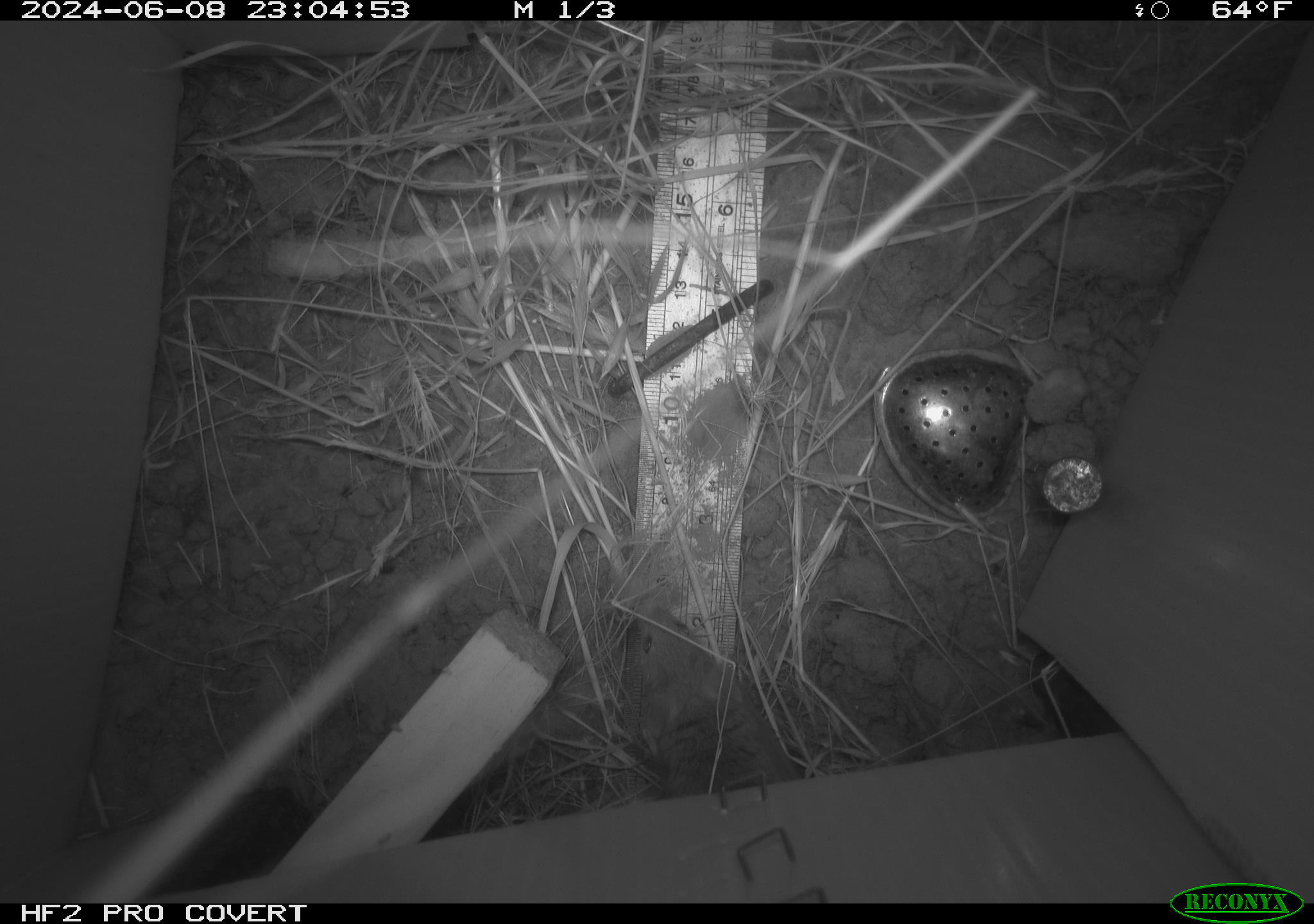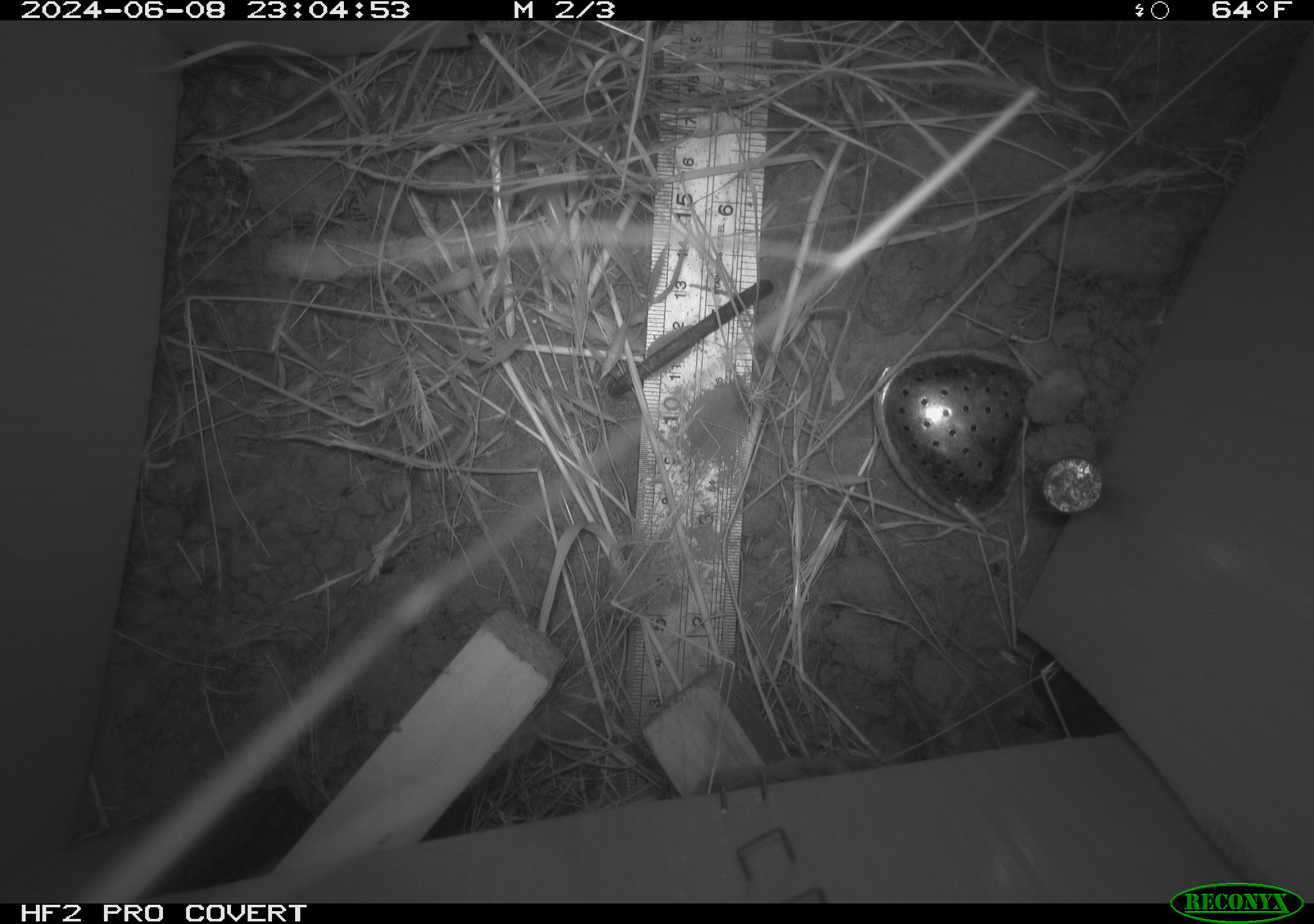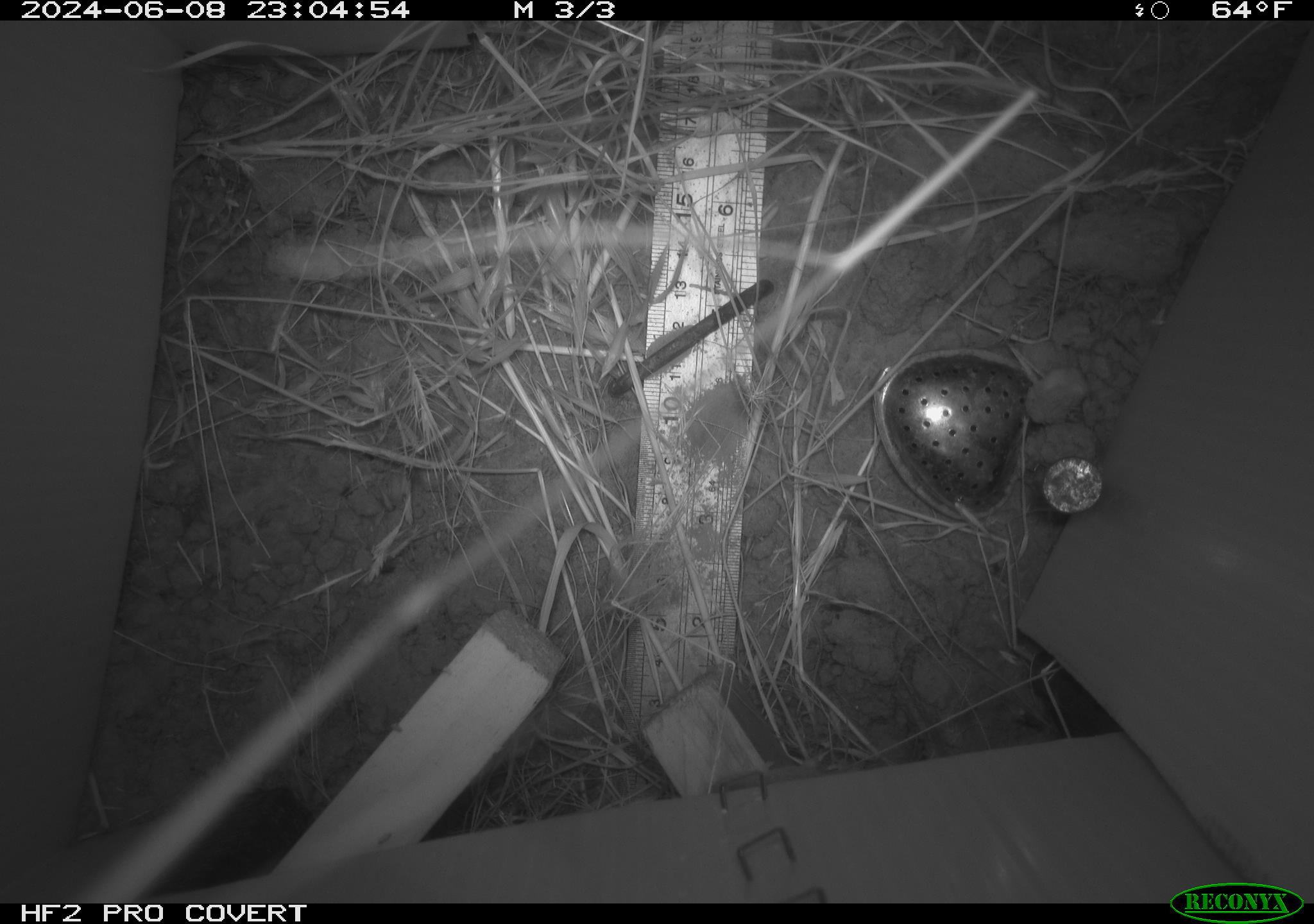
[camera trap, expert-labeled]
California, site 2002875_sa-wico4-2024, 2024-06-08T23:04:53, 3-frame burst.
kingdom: Animalia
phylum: Chordata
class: Mammalia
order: Rodentia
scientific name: Rodentia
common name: mouse species